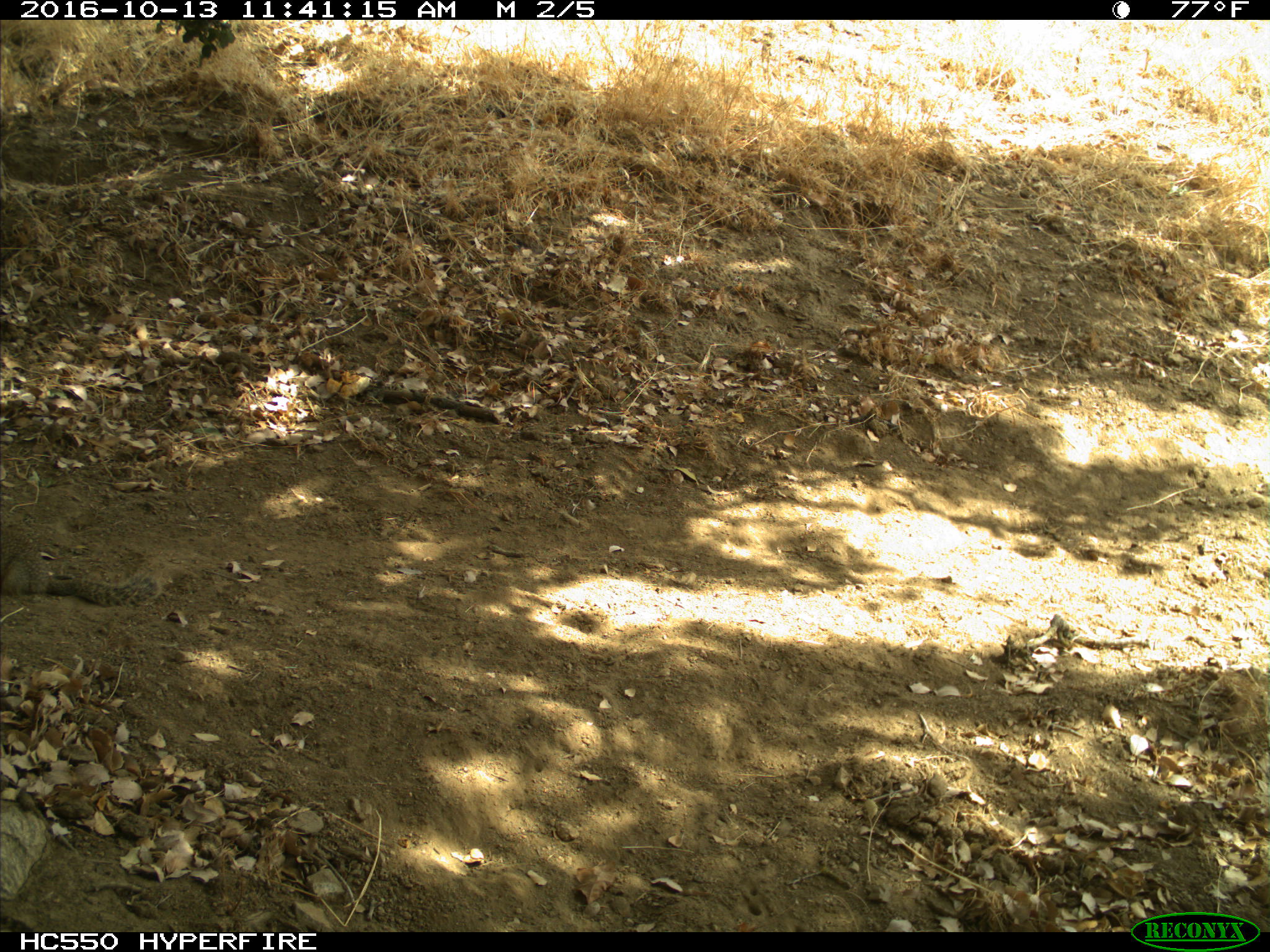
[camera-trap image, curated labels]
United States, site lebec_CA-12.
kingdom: Animalia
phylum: Chordata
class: Mammalia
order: Rodentia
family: Sciuridae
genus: Otospermophilus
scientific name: Otospermophilus beecheyi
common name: california ground squirrel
Otospermophilus beecheyi (california ground squirrel).